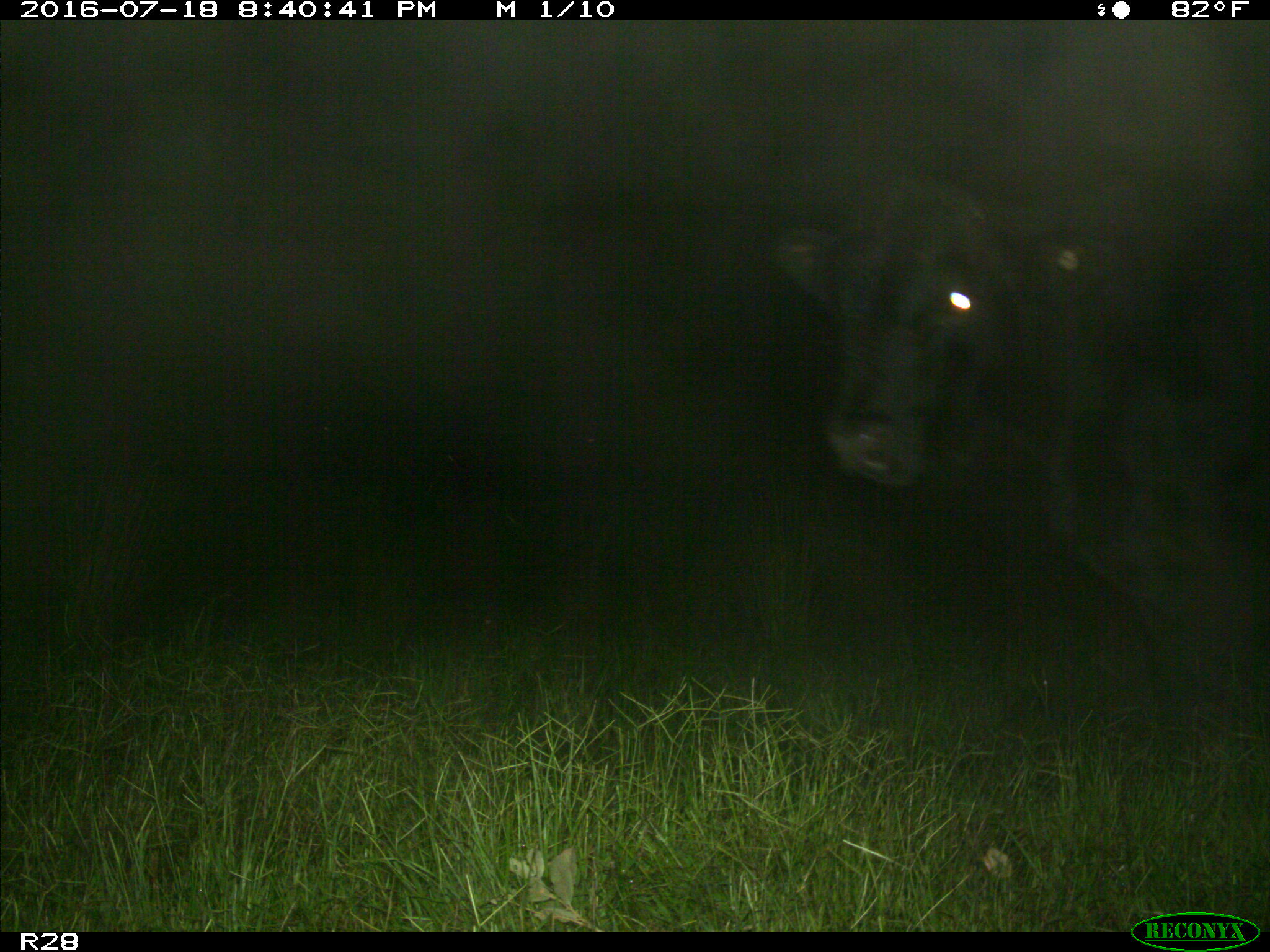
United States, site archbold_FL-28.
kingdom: Animalia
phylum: Chordata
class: Mammalia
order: Artiodactyla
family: Bovidae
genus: Bos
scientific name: Bos taurus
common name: domestic cow